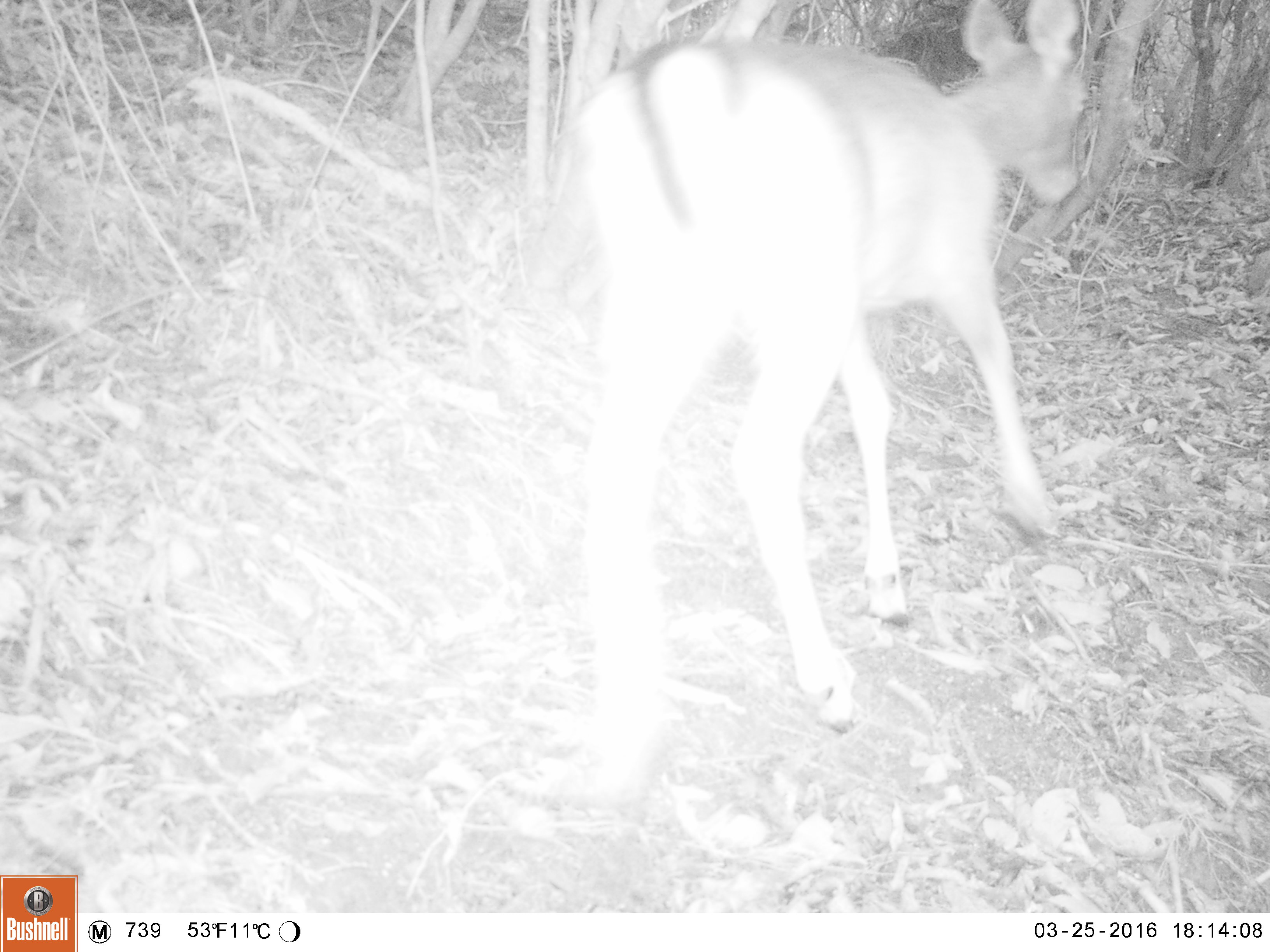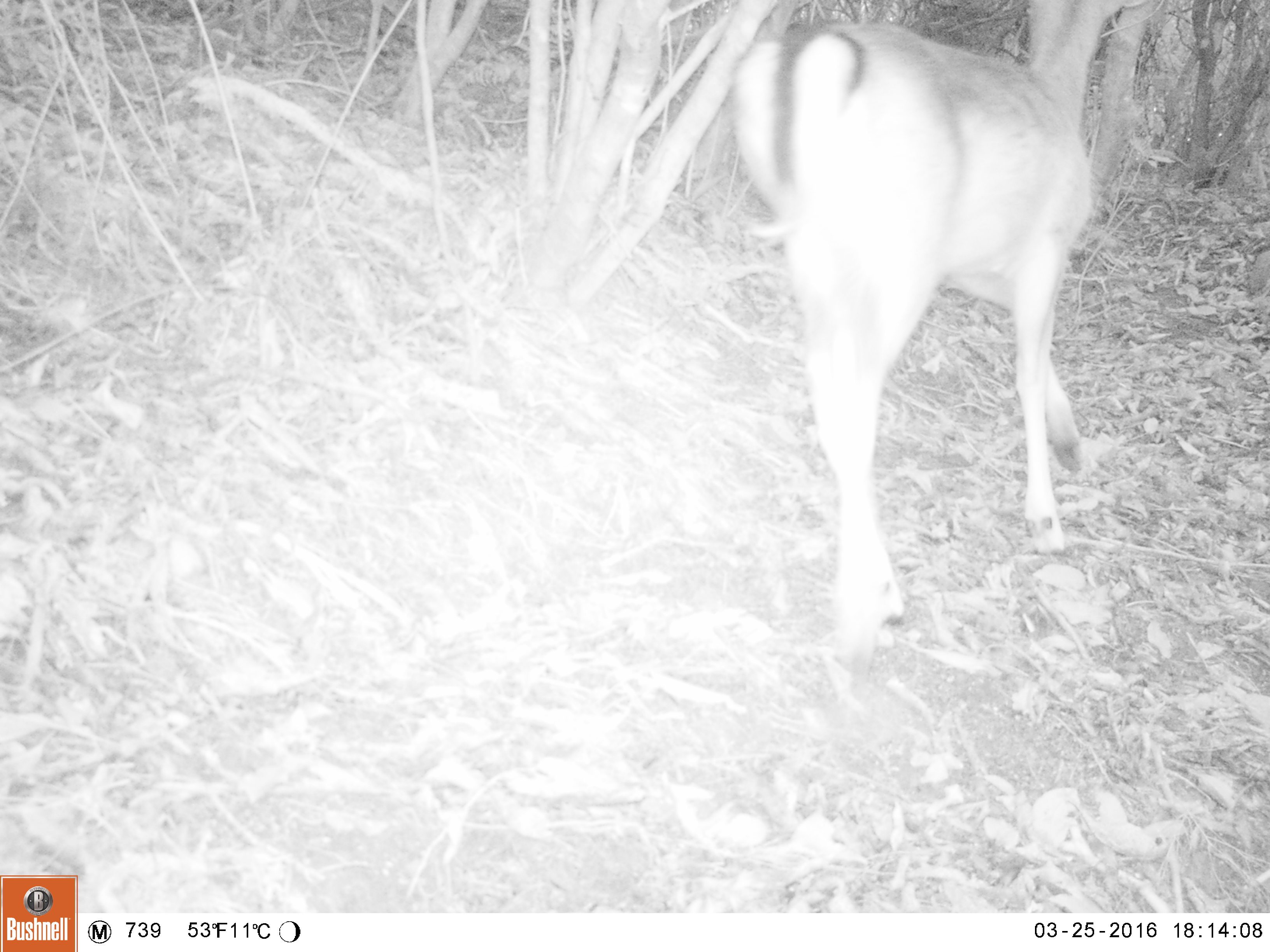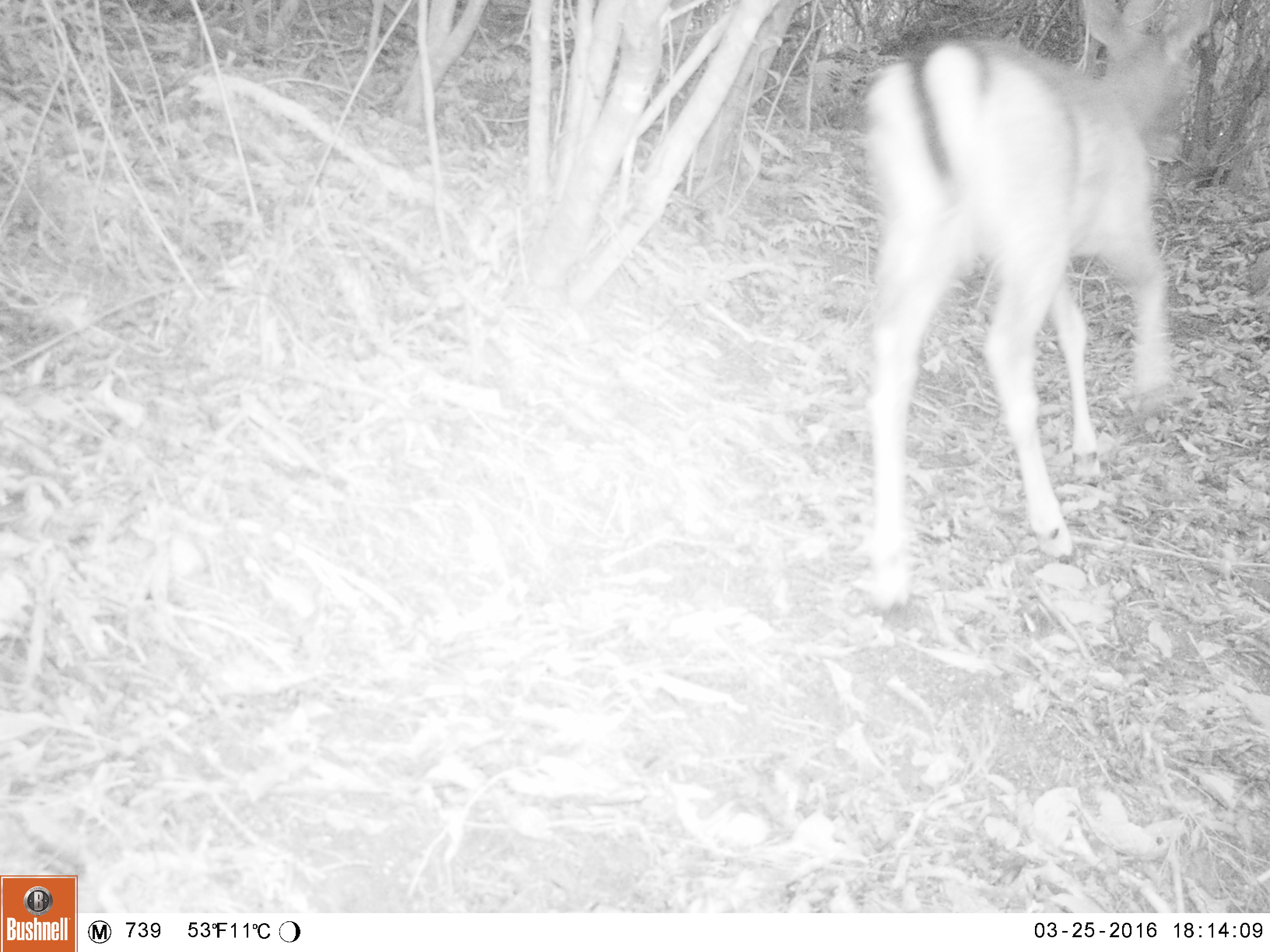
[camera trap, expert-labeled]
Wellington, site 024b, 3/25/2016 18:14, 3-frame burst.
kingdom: Animalia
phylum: Chordata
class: Mammalia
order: Artiodactyla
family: Cervidae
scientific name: Cervini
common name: deer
Deer (Cervini).